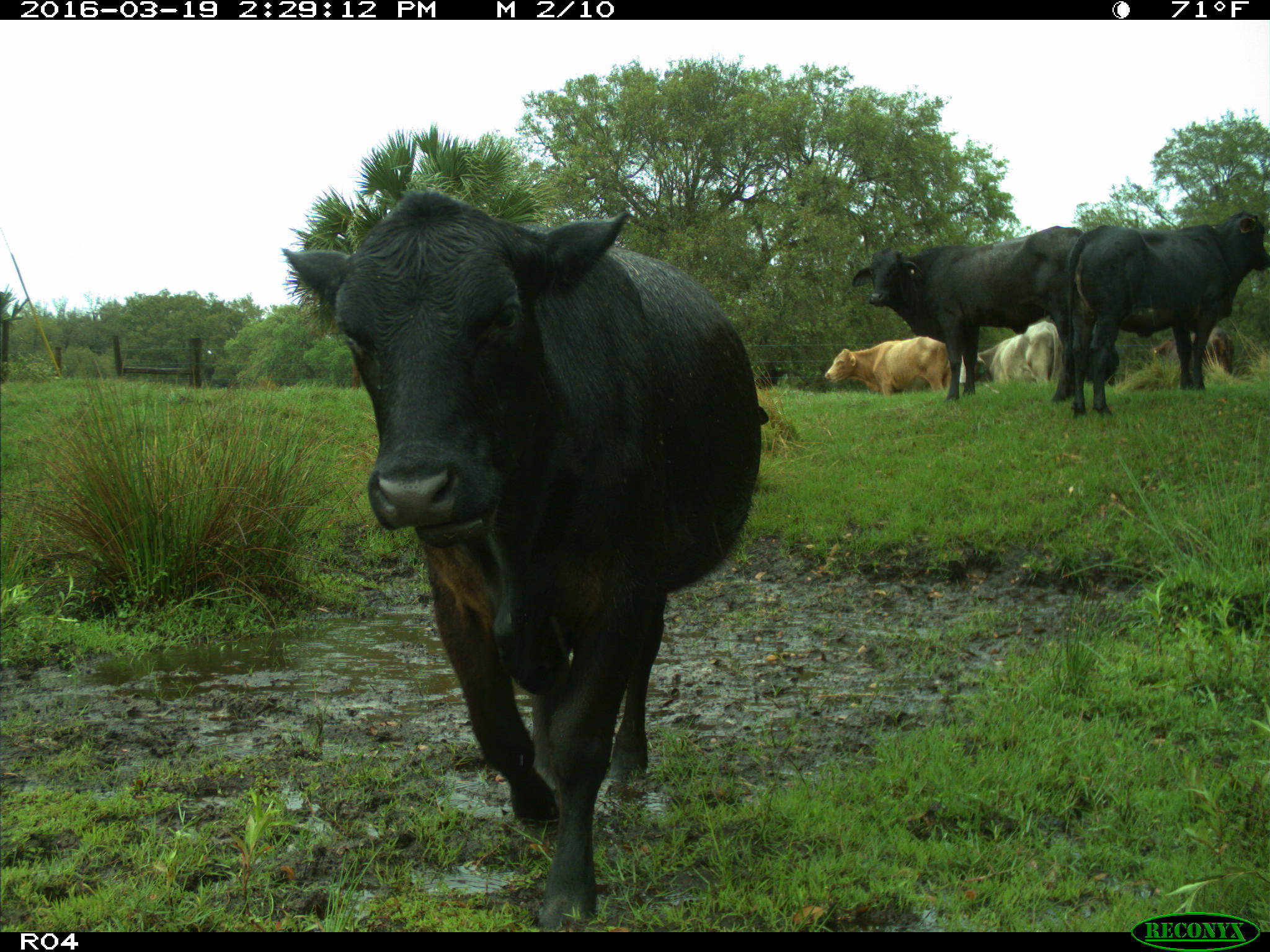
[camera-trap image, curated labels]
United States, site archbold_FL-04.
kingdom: Animalia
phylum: Chordata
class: Mammalia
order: Artiodactyla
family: Bovidae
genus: Bos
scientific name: Bos taurus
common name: domestic cow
Bos taurus (domestic cow).